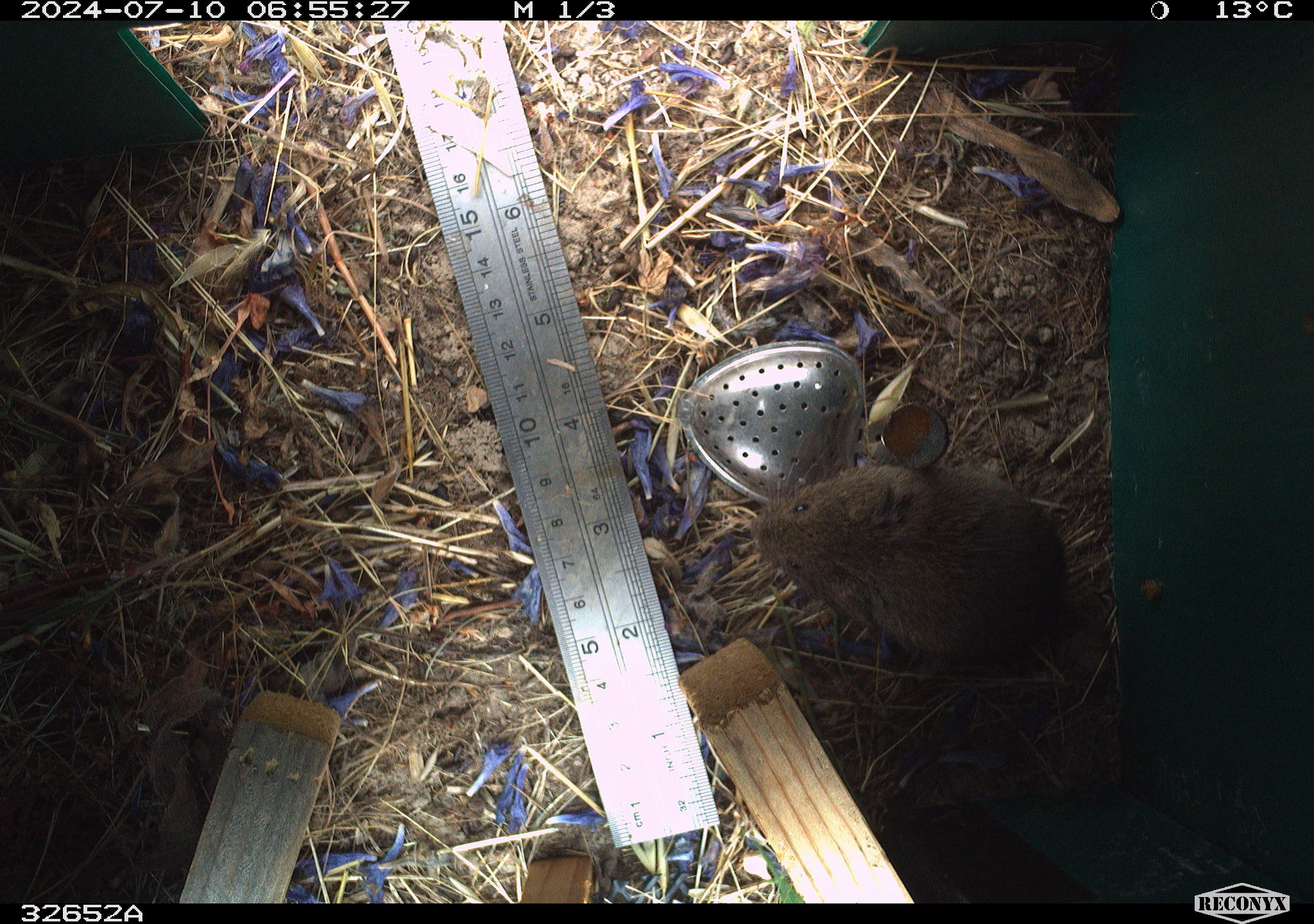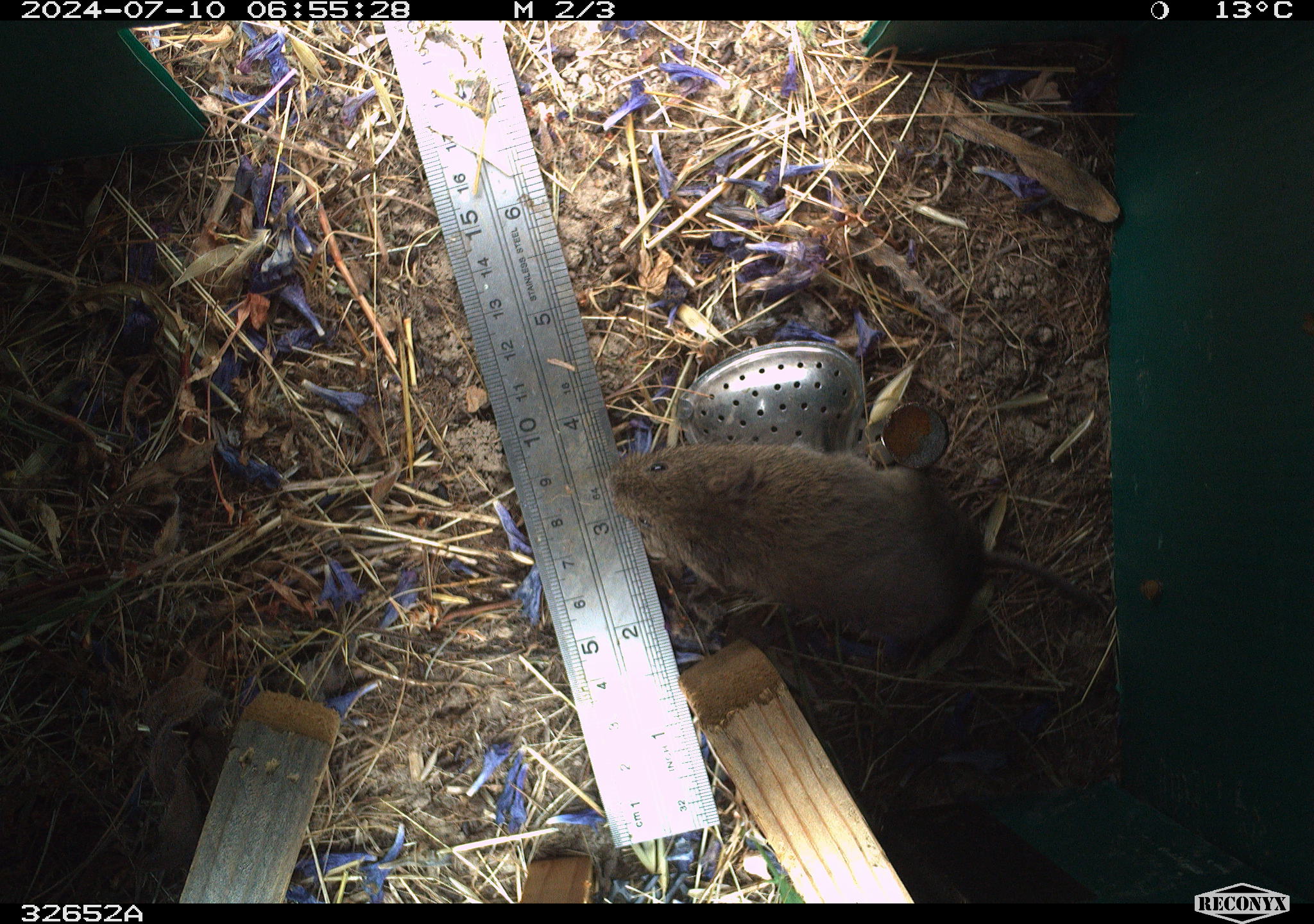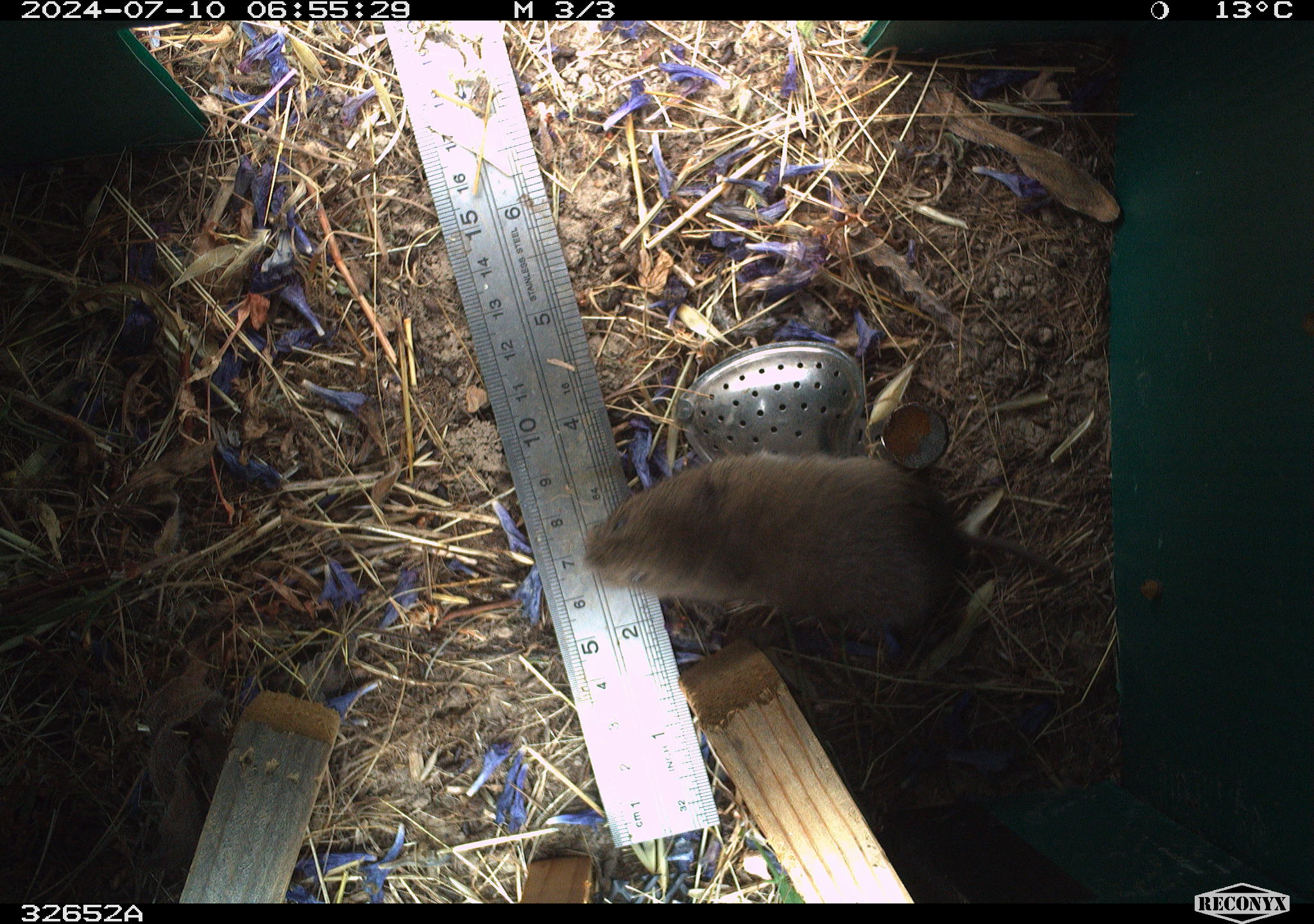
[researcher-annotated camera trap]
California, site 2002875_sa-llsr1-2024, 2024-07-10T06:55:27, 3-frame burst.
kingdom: Animalia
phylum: Chordata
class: Mammalia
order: Rodentia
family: Cricetidae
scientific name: Arvicolinae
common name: voles, lemmings, and muskrats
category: arvicolinae subfamily